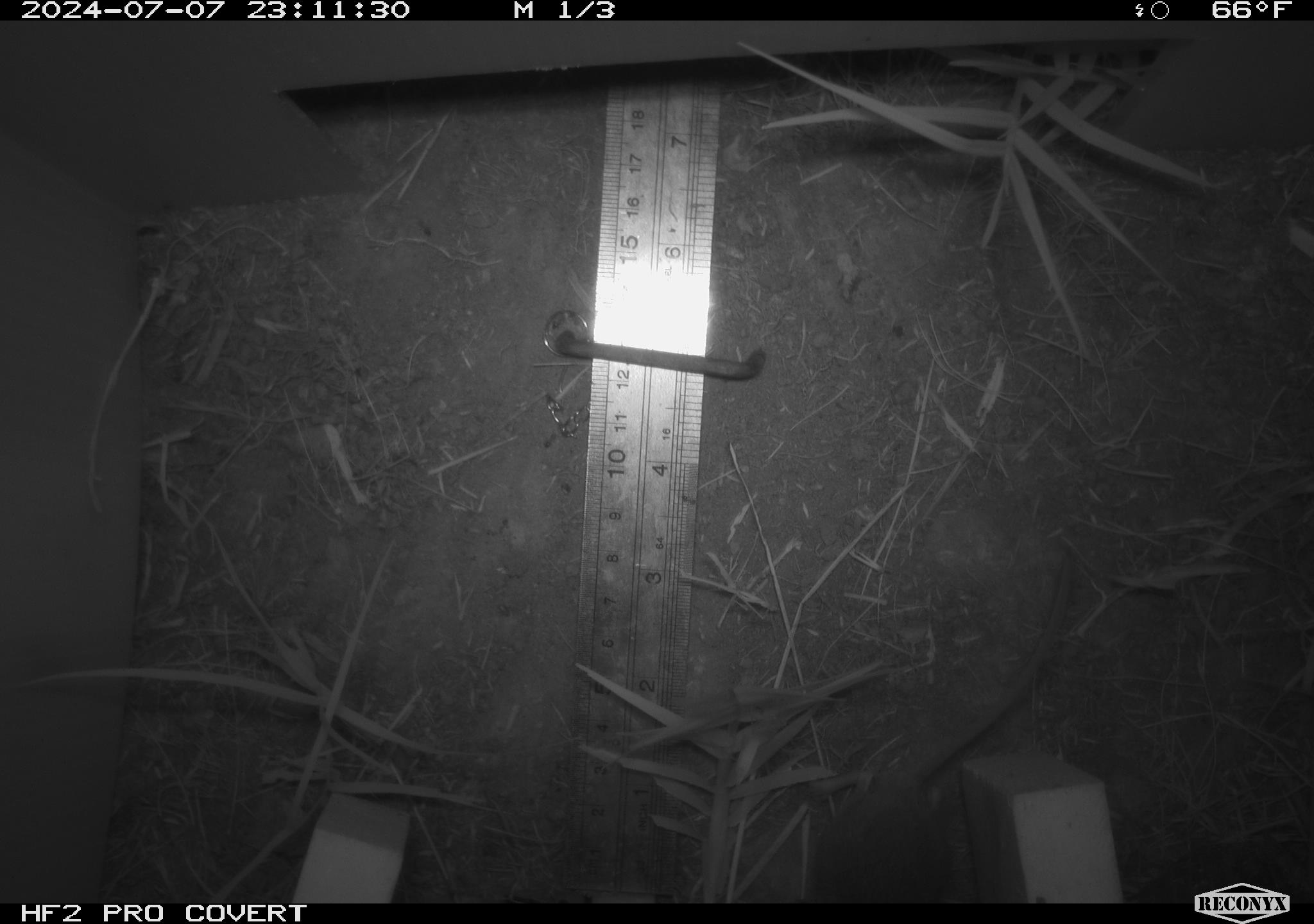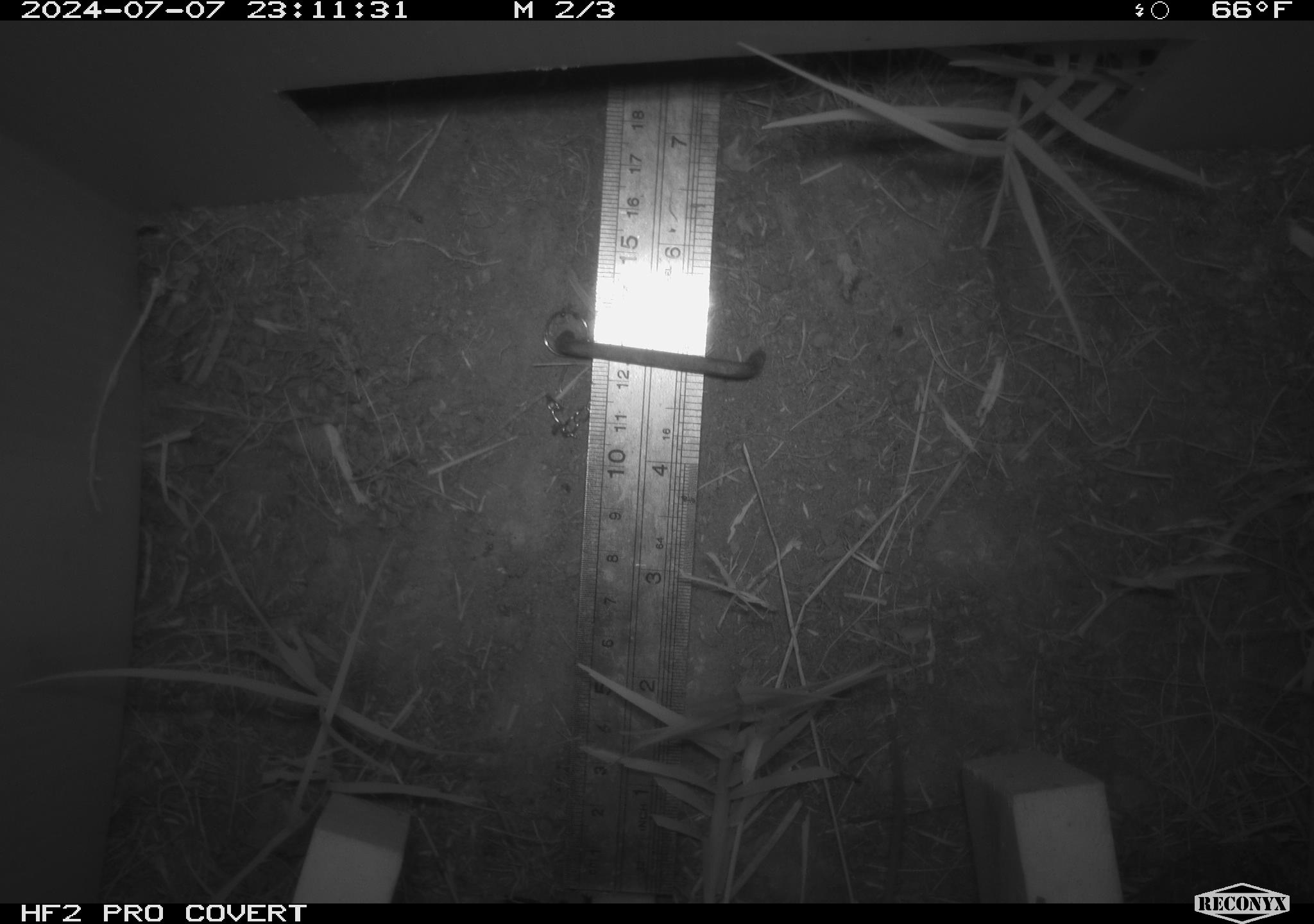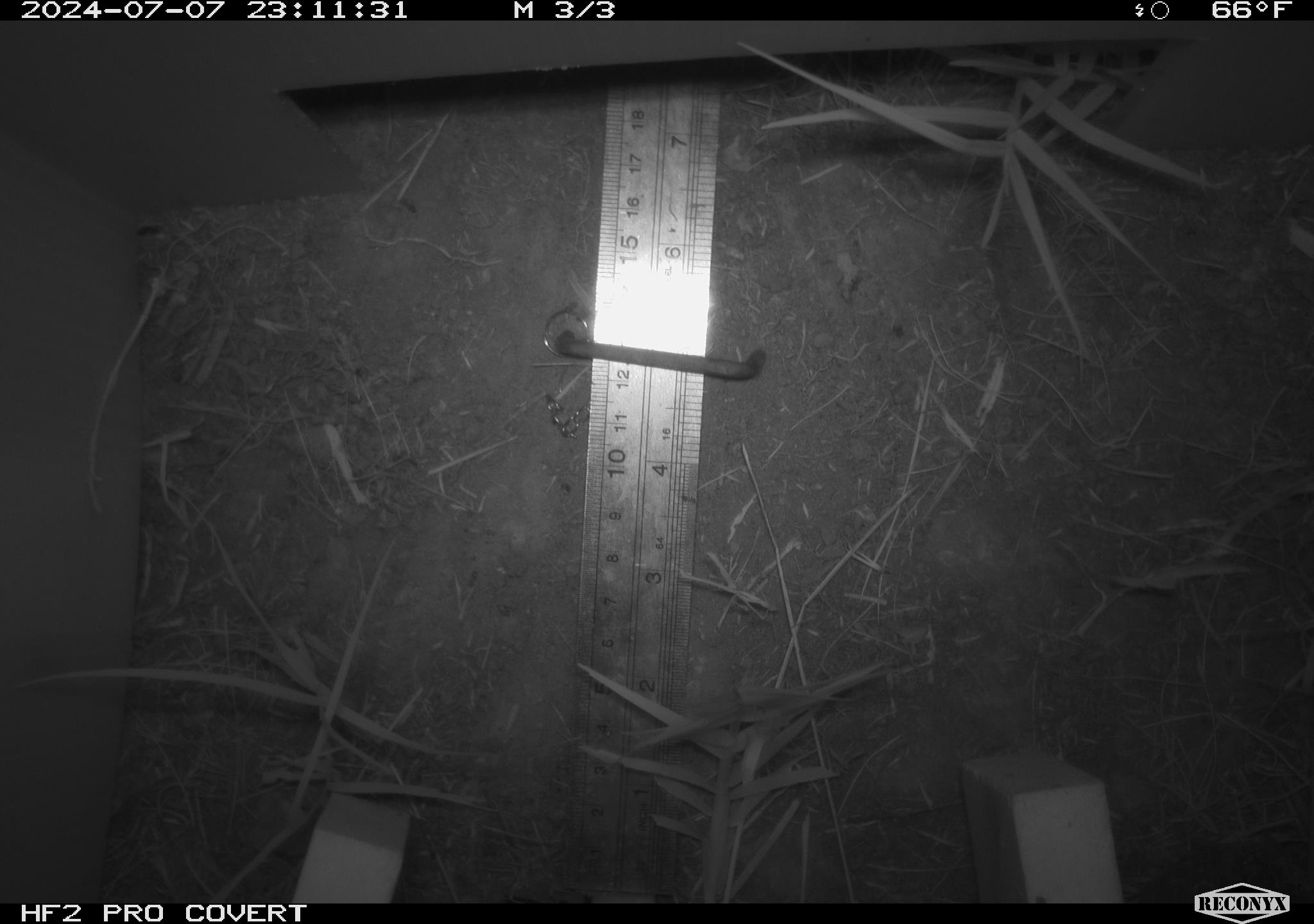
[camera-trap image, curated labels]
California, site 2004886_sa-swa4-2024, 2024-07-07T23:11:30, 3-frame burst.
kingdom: Animalia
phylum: Chordata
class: Mammalia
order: Rodentia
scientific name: Rodentia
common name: mouse species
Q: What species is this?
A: Mouse species (Rodentia).